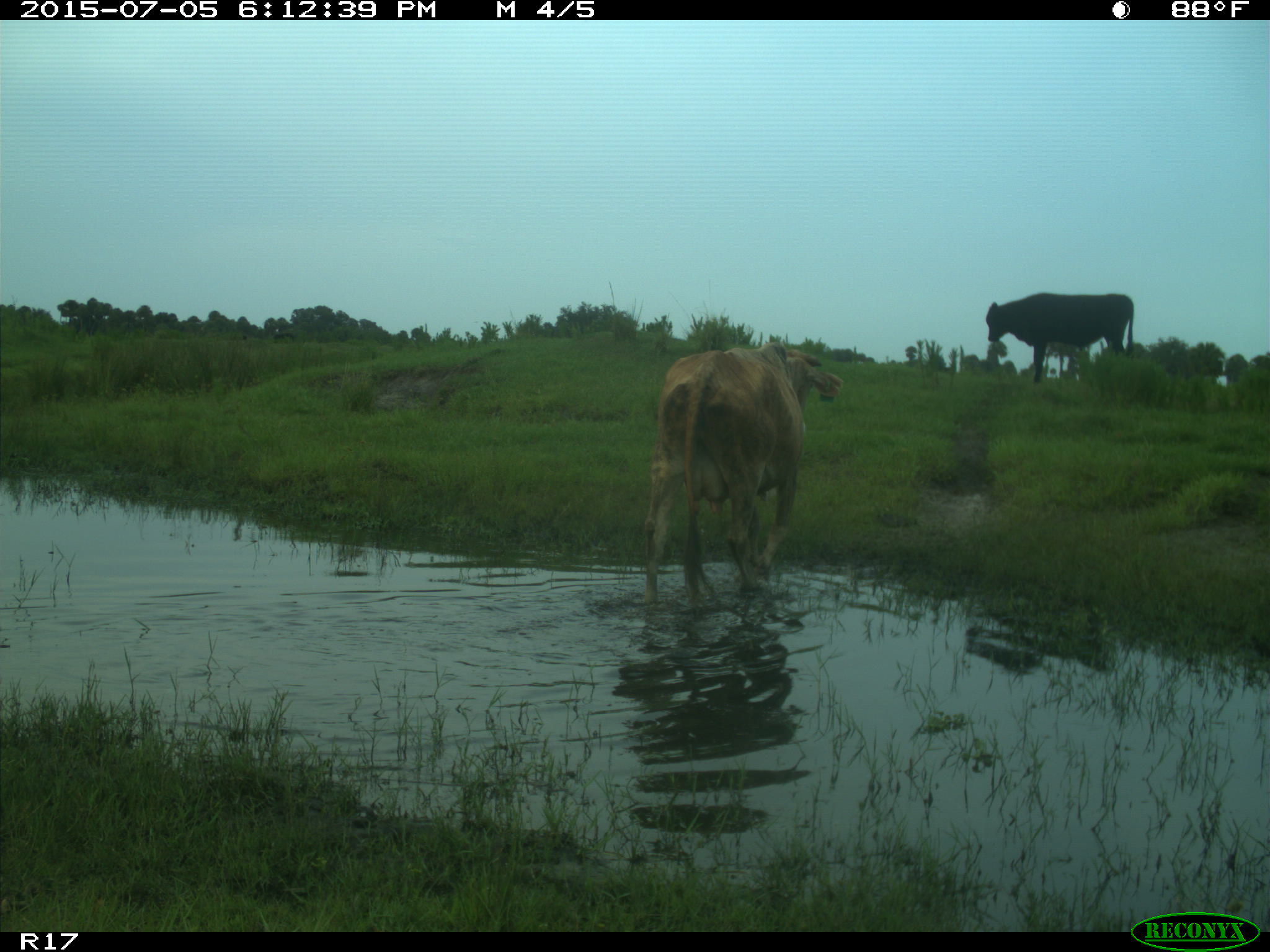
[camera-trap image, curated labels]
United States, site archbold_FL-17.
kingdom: Animalia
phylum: Chordata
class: Mammalia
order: Artiodactyla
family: Bovidae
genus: Bos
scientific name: Bos taurus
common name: domestic cow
Bos taurus (domestic cow).